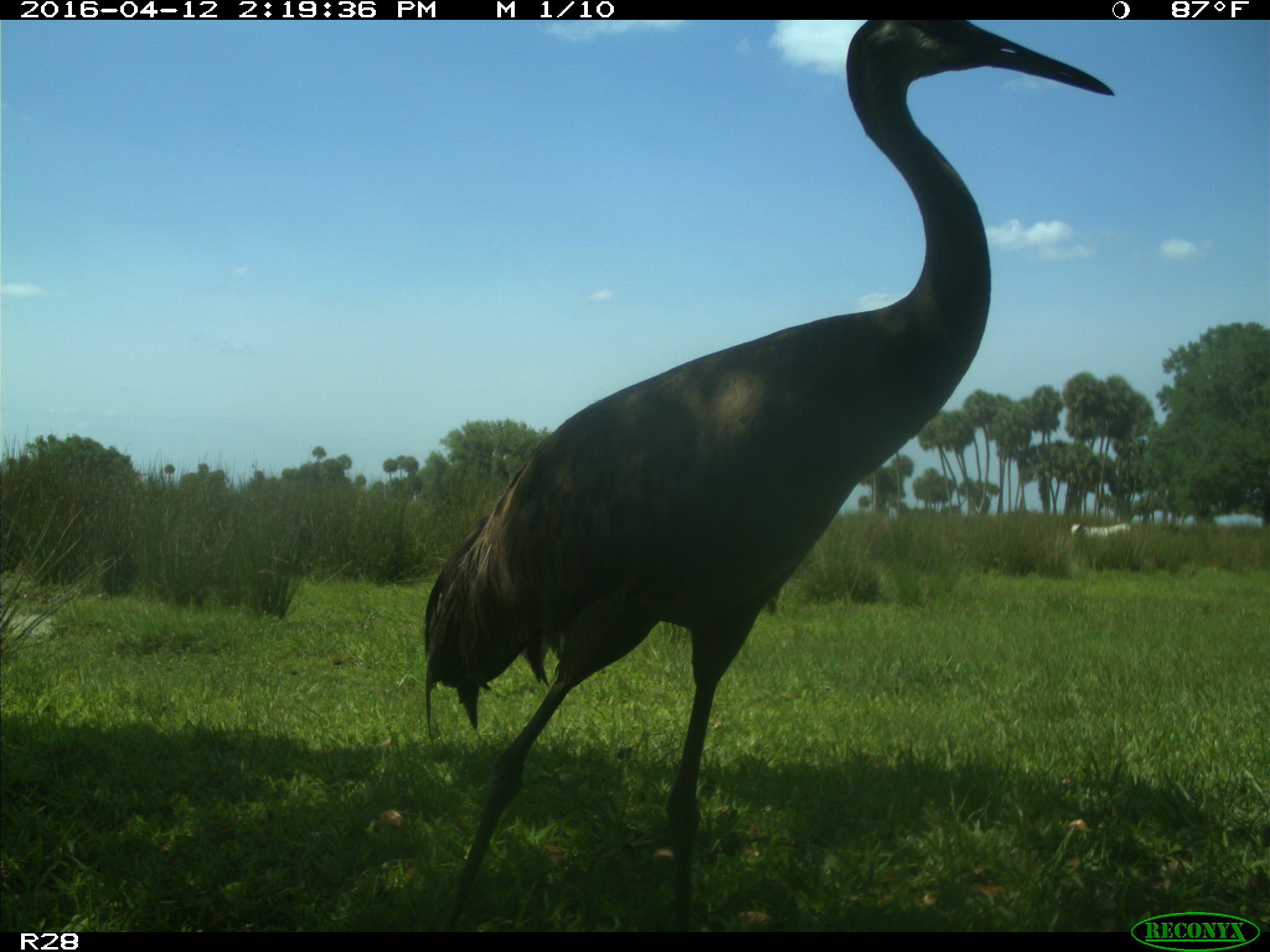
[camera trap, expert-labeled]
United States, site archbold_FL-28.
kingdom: Animalia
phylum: Chordata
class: Aves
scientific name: Aves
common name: birds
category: unidentified bird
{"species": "unidentified bird (birds) (Aves)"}